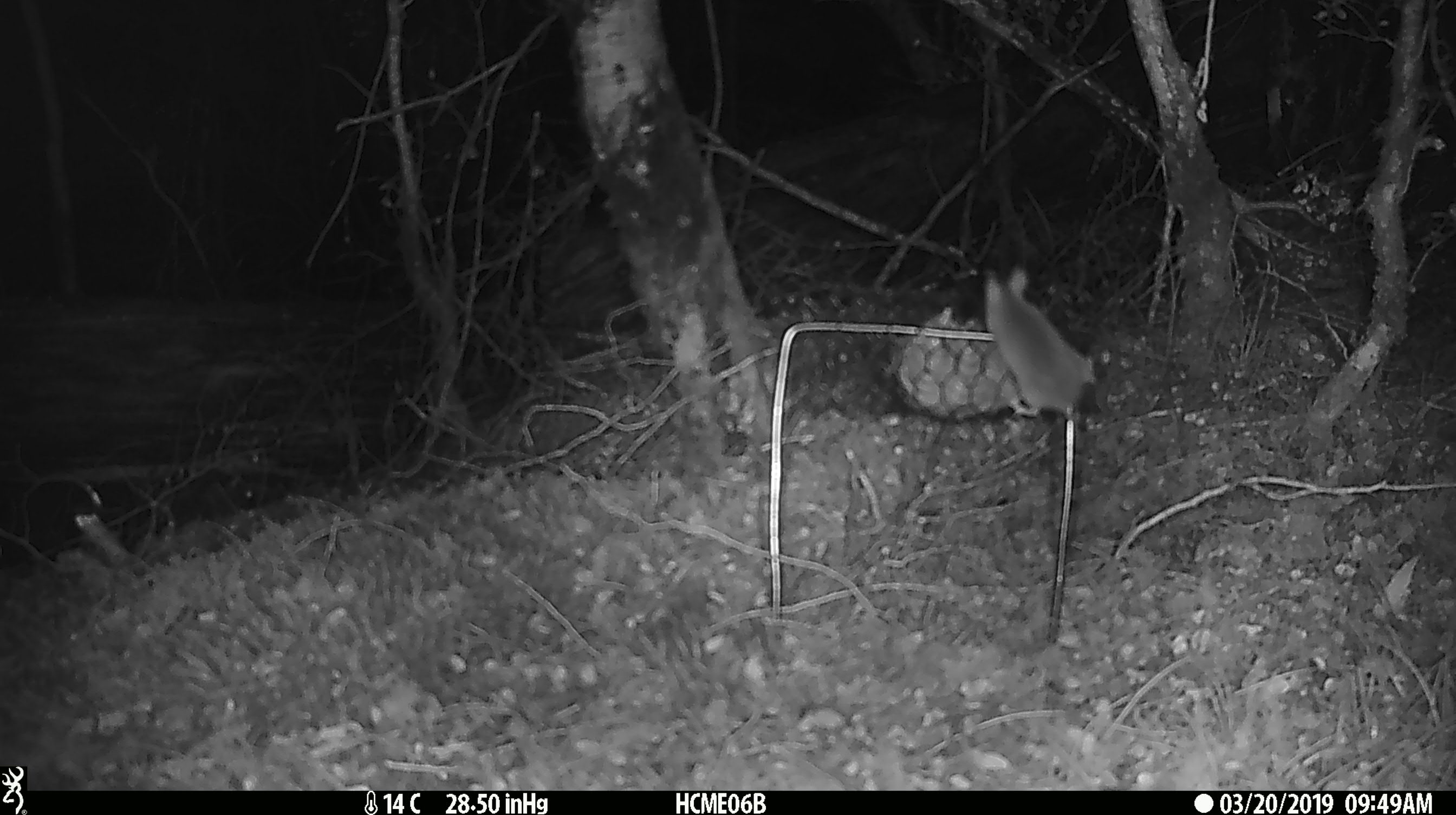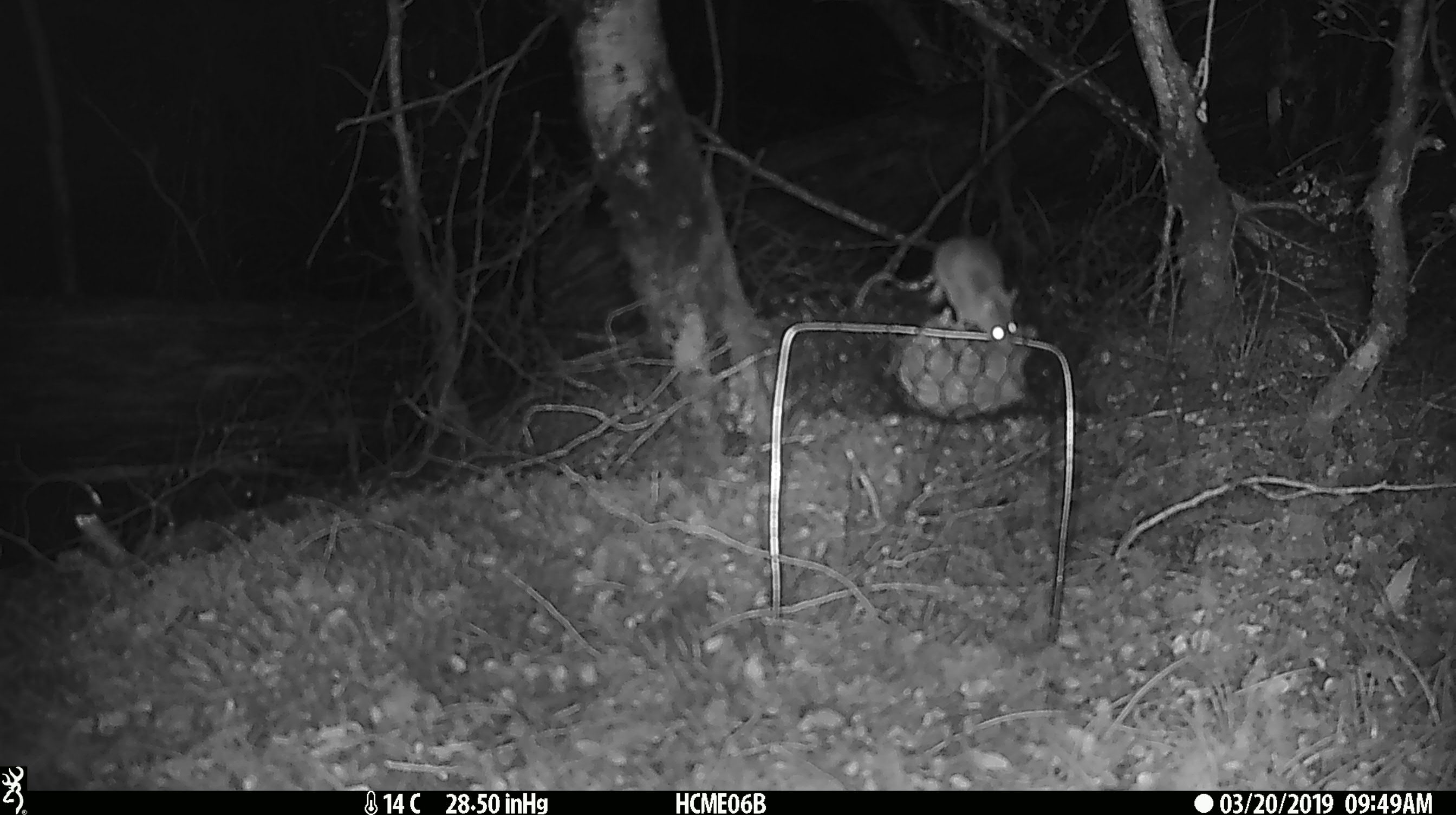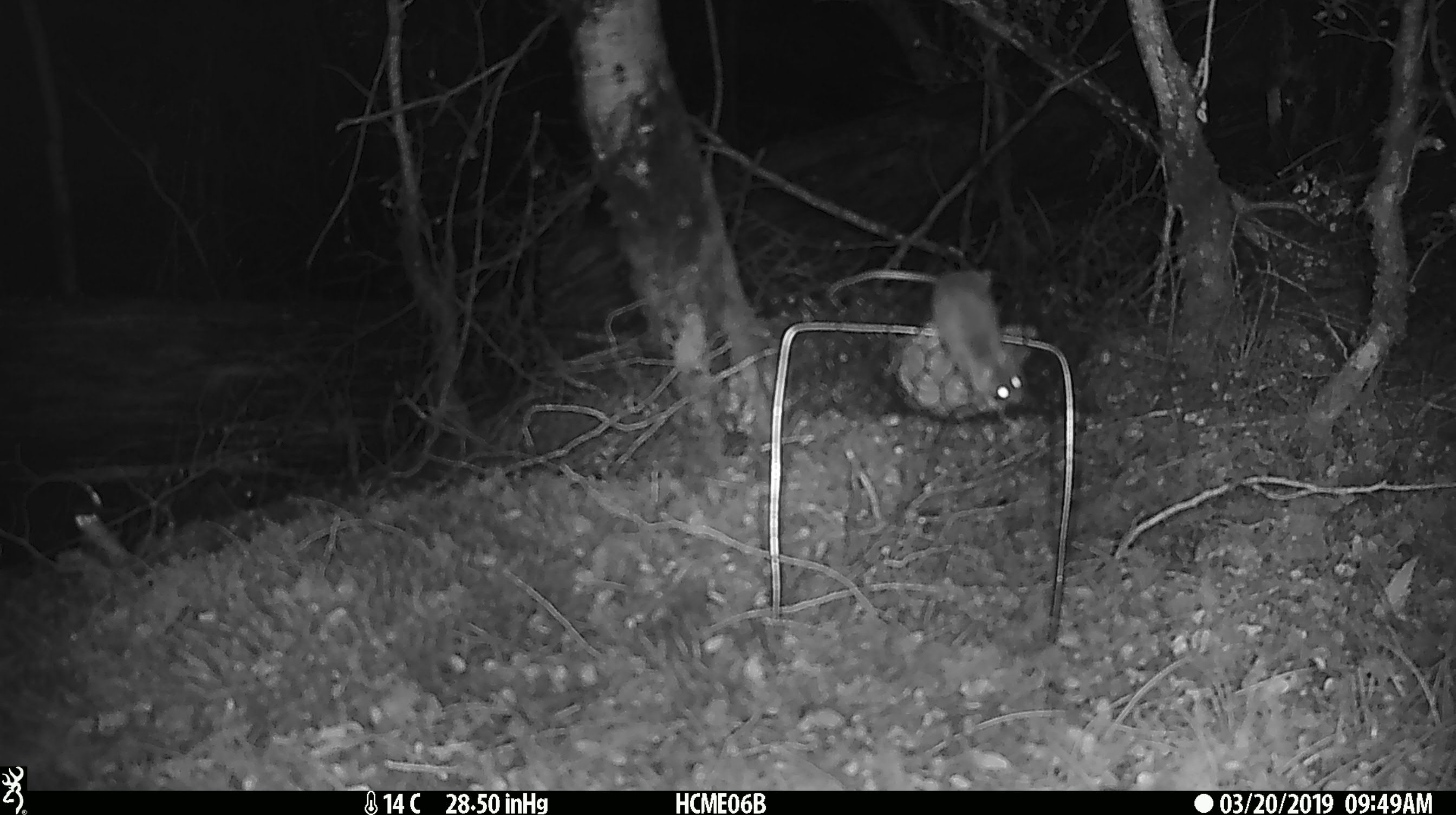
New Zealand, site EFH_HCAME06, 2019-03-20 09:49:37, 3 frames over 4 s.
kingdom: Animalia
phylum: Chordata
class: Mammalia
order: Rodentia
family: Muridae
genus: Mus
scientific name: Mus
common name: mouse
Mouse (Mus).